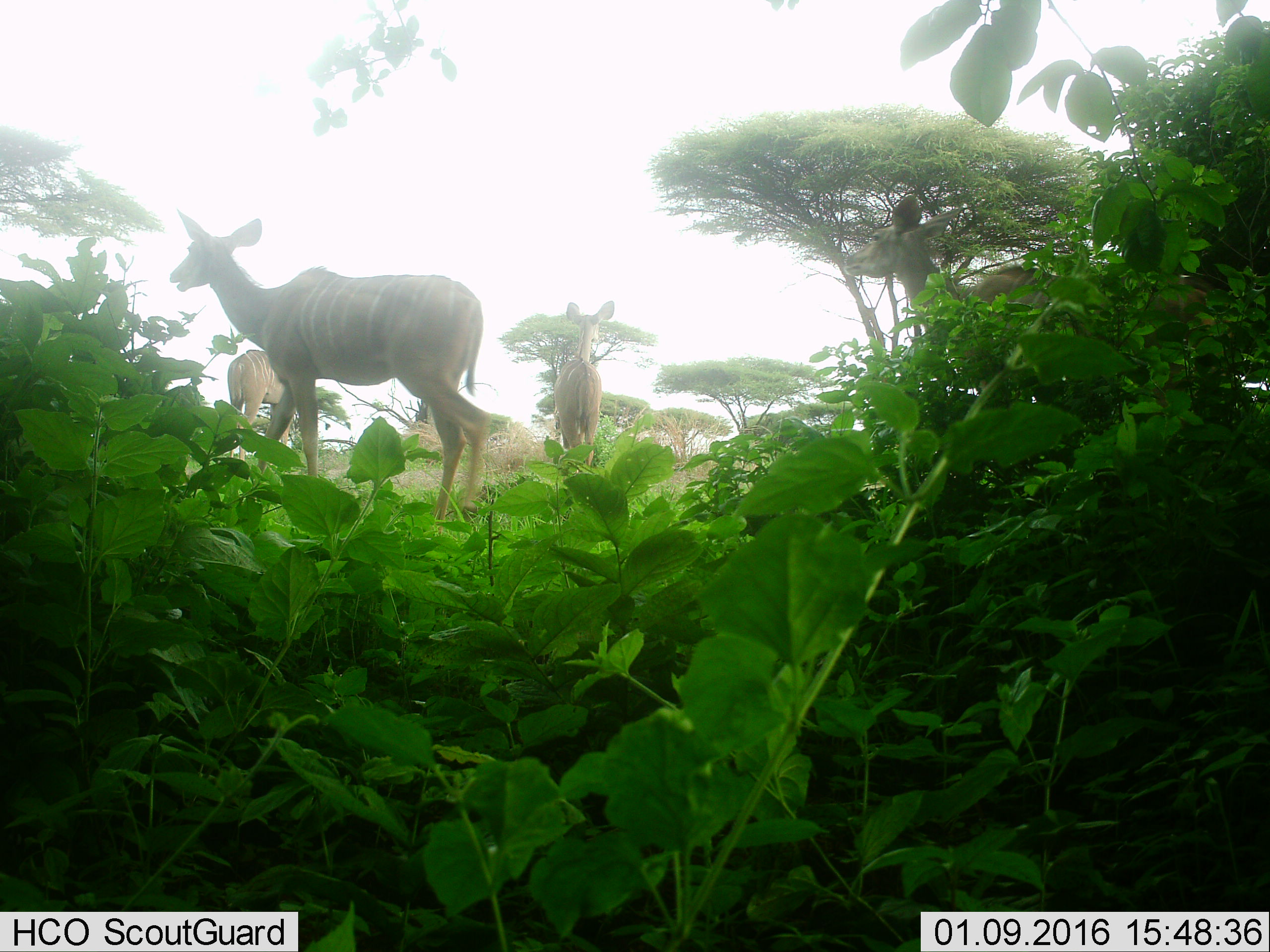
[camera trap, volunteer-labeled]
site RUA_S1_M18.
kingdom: Animalia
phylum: Chordata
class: Mammalia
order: Artiodactyla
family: Bovidae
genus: Tragelaphus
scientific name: Tragelaphus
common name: kudu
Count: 3.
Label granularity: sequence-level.